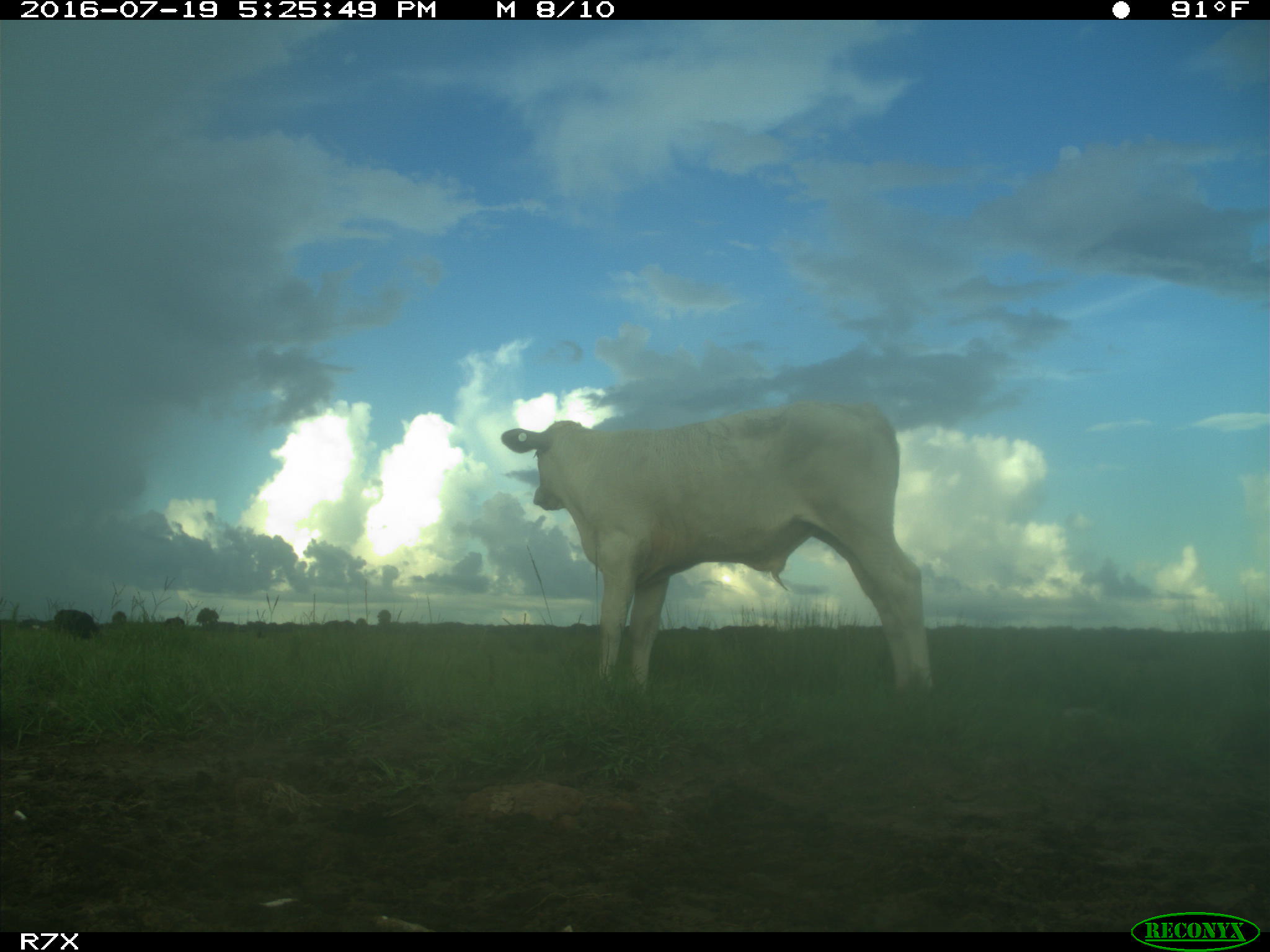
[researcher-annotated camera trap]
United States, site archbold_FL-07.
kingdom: Animalia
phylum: Chordata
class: Mammalia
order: Artiodactyla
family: Bovidae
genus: Bos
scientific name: Bos taurus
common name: domestic cow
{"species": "Bos taurus (domestic cow)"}